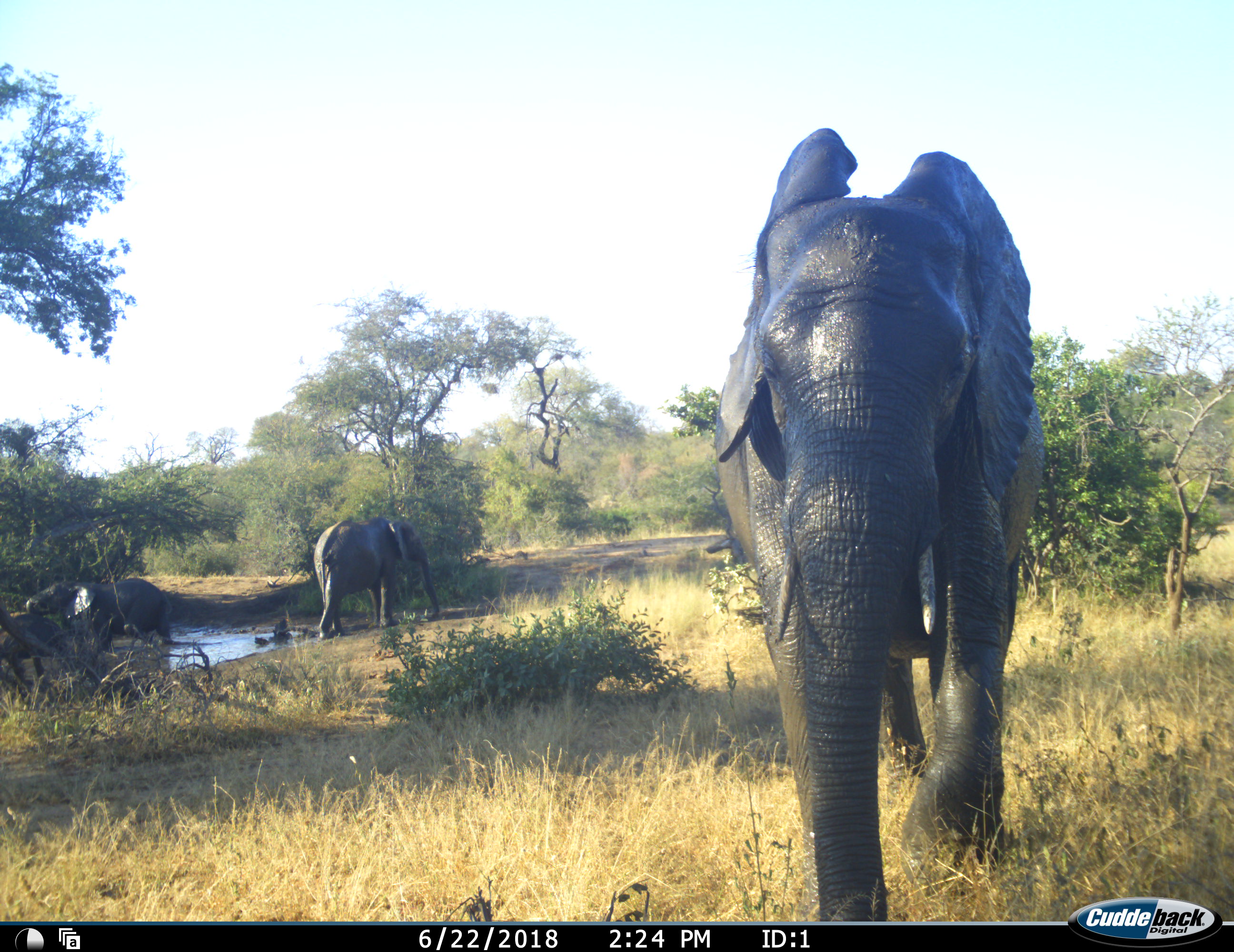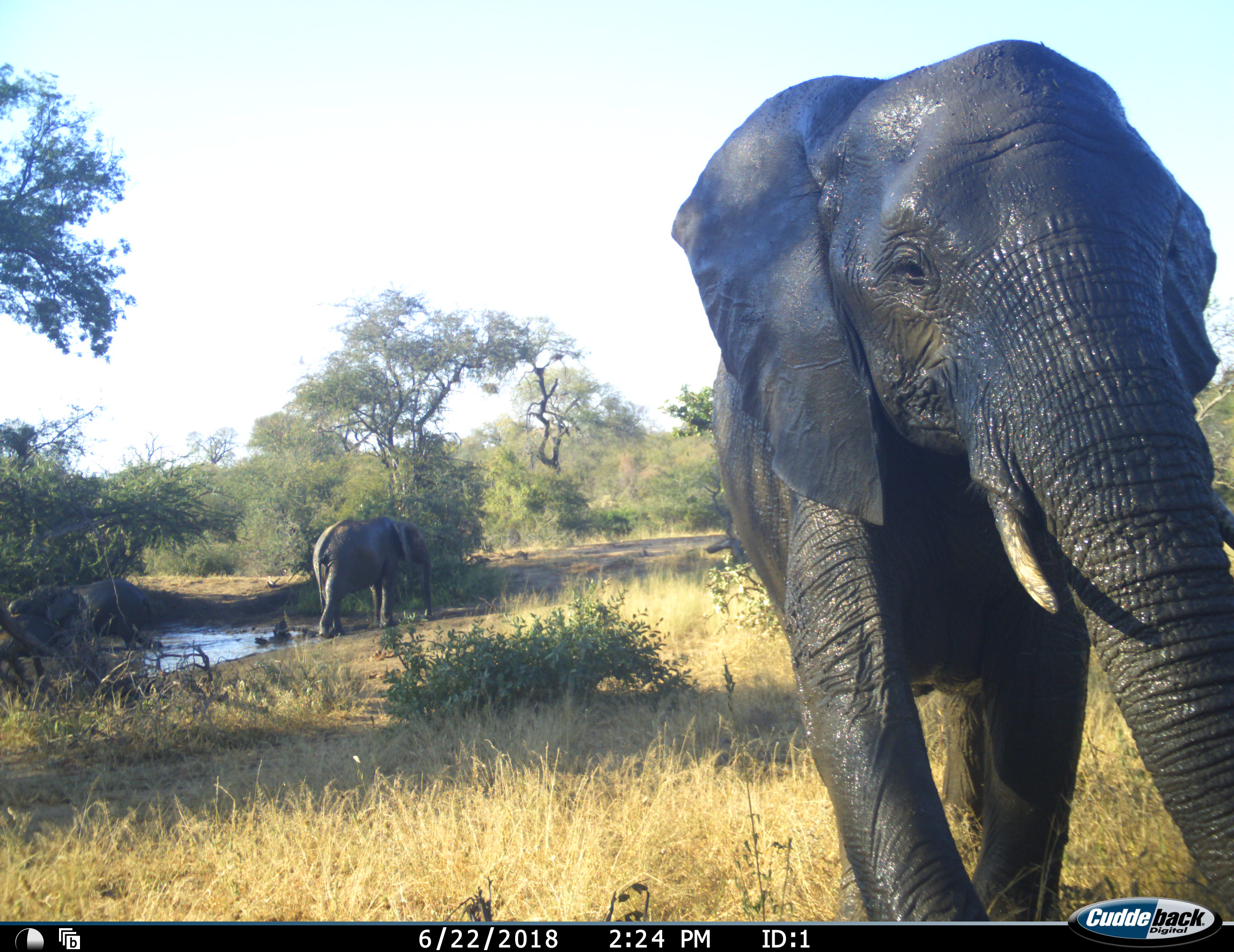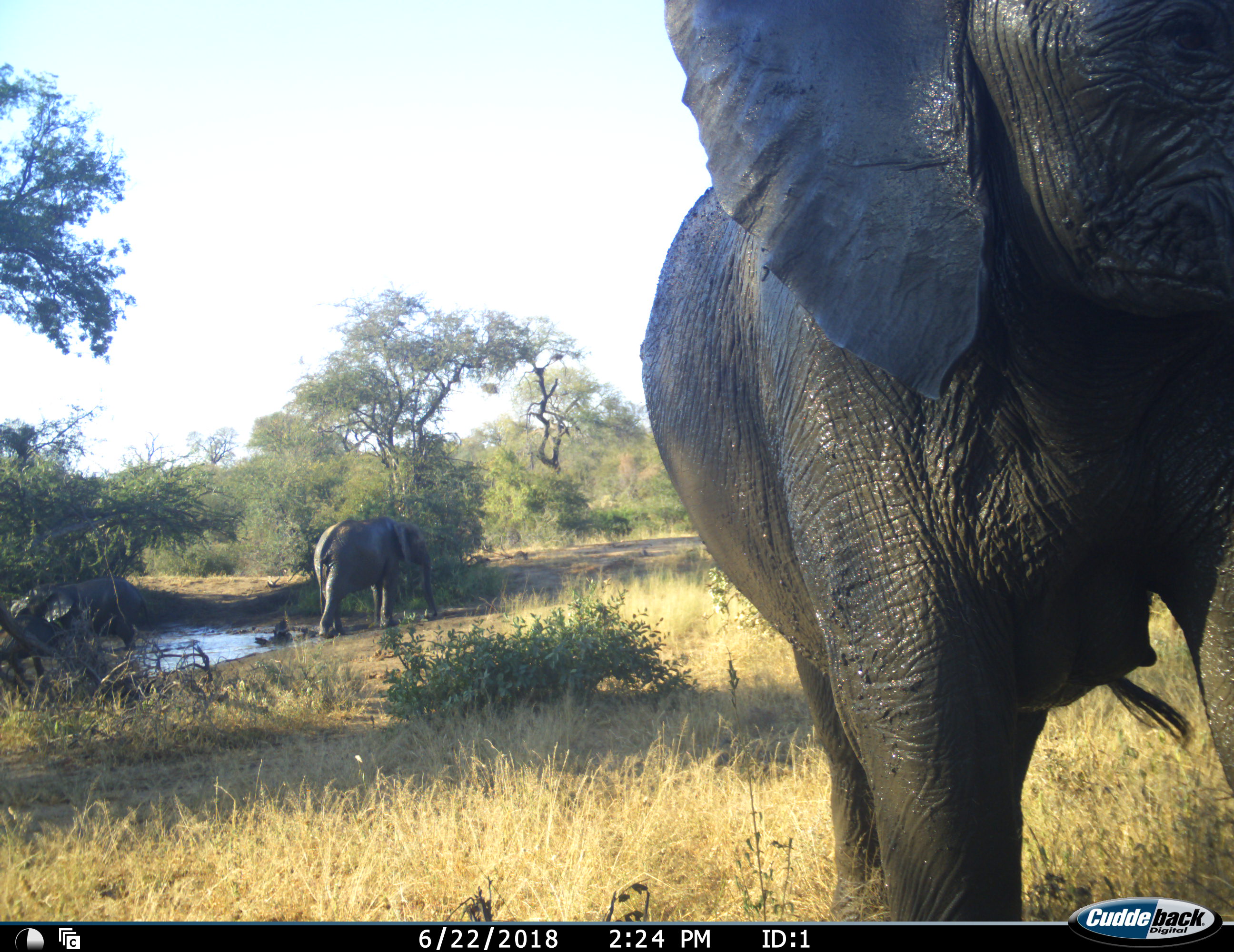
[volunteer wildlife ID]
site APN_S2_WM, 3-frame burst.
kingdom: Animalia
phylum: Chordata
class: Mammalia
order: Proboscidea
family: Elephantidae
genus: Loxodonta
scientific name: Loxodonta africana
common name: african bush elephant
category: elephant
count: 4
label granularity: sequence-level